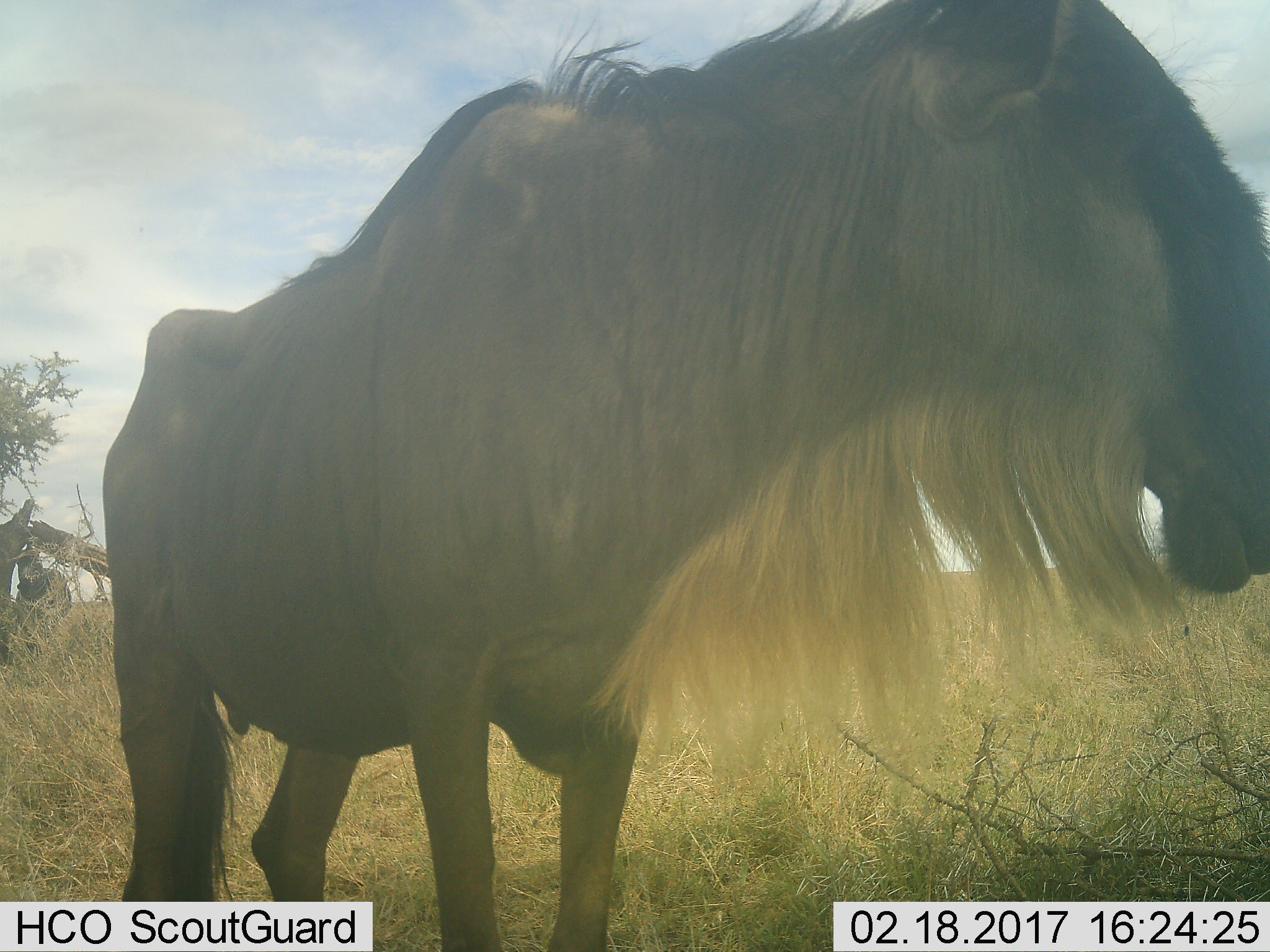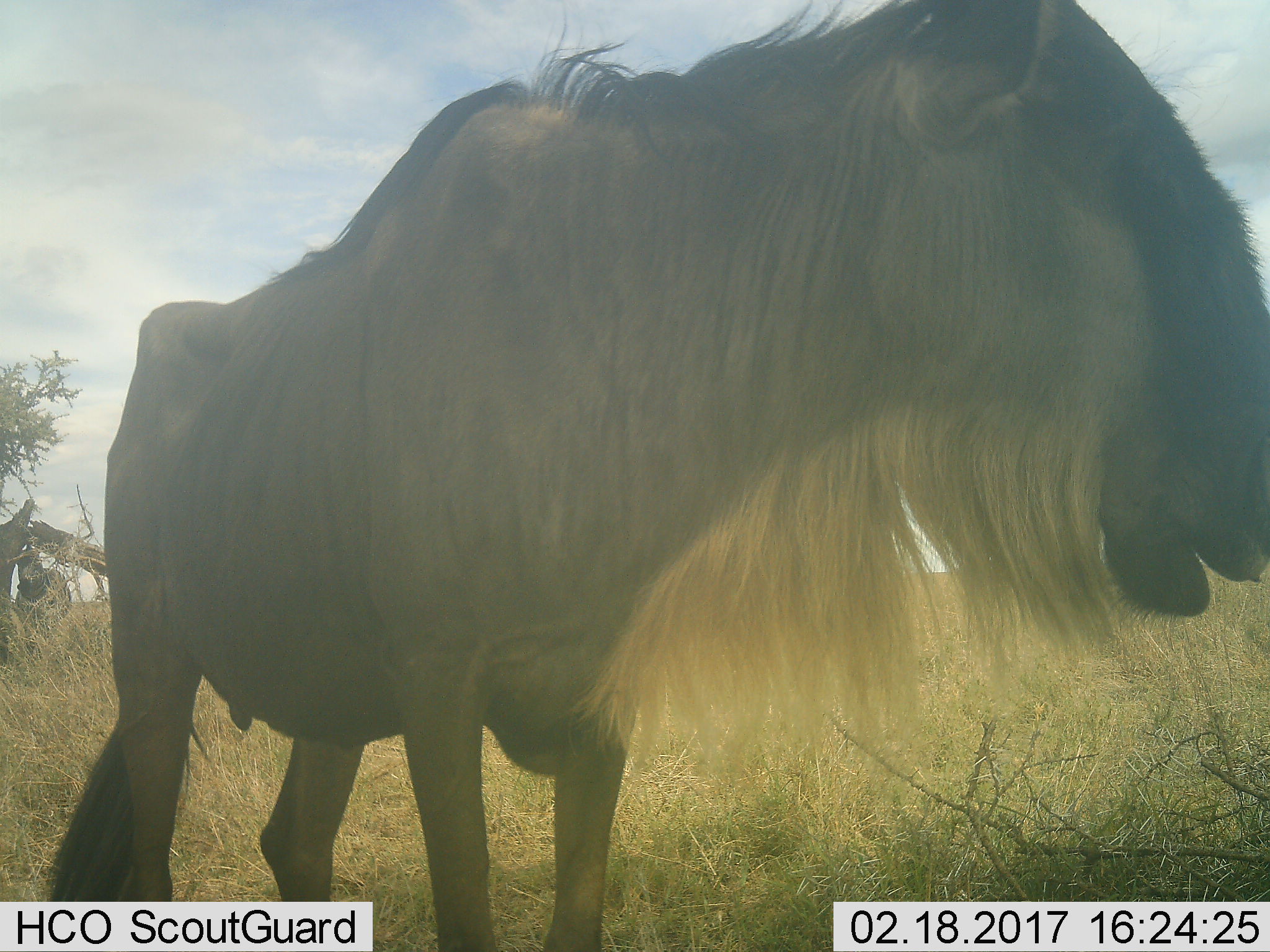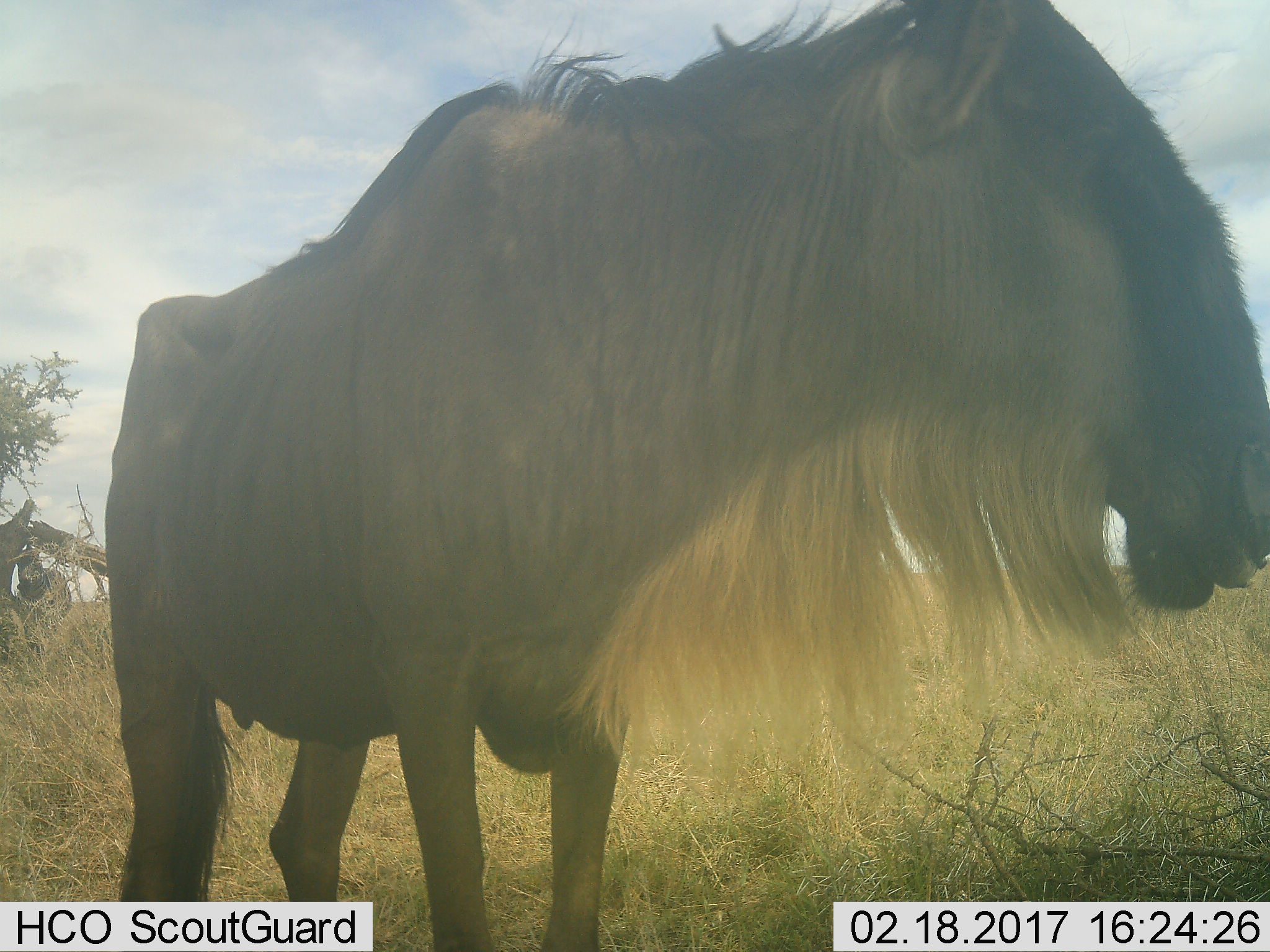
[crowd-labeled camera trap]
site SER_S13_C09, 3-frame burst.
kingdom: Animalia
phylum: Chordata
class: Mammalia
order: Artiodactyla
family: Bovidae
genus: Connochaetes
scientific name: Connochaetes taurinus taurinus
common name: blue wildebeest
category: wildebeestblue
Wildebeestblue (blue wildebeest) (Connochaetes taurinus taurinus), count 1. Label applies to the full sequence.